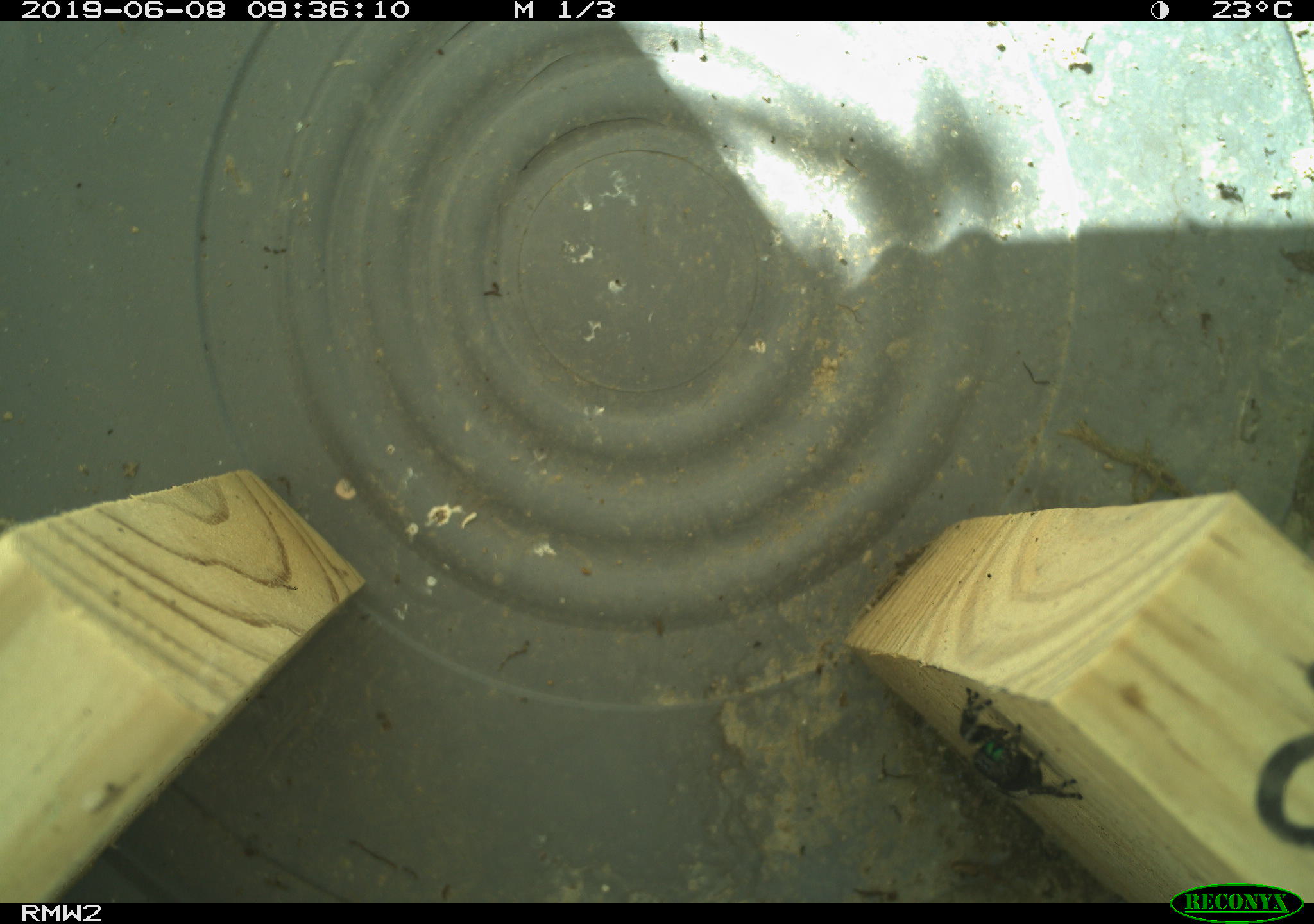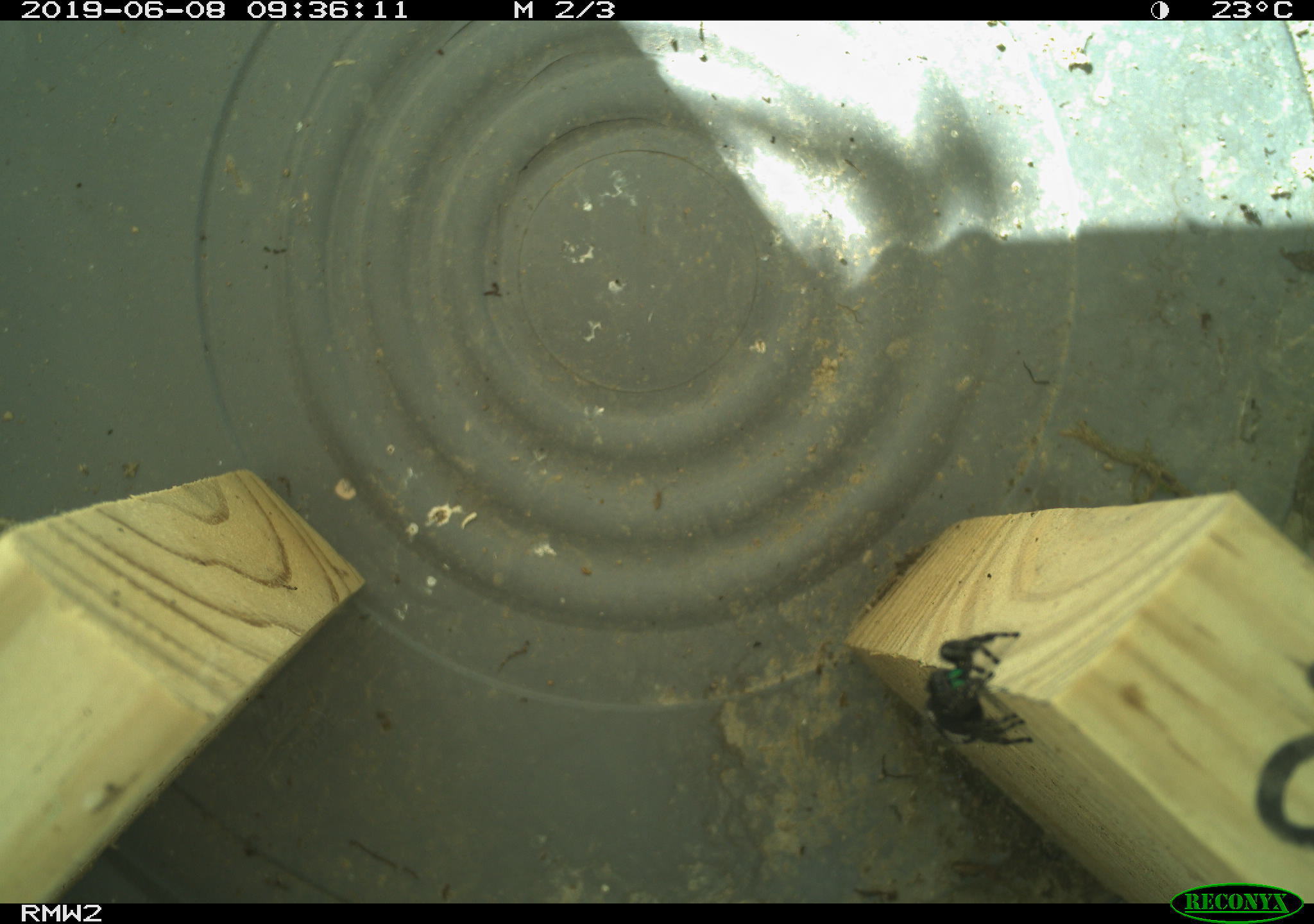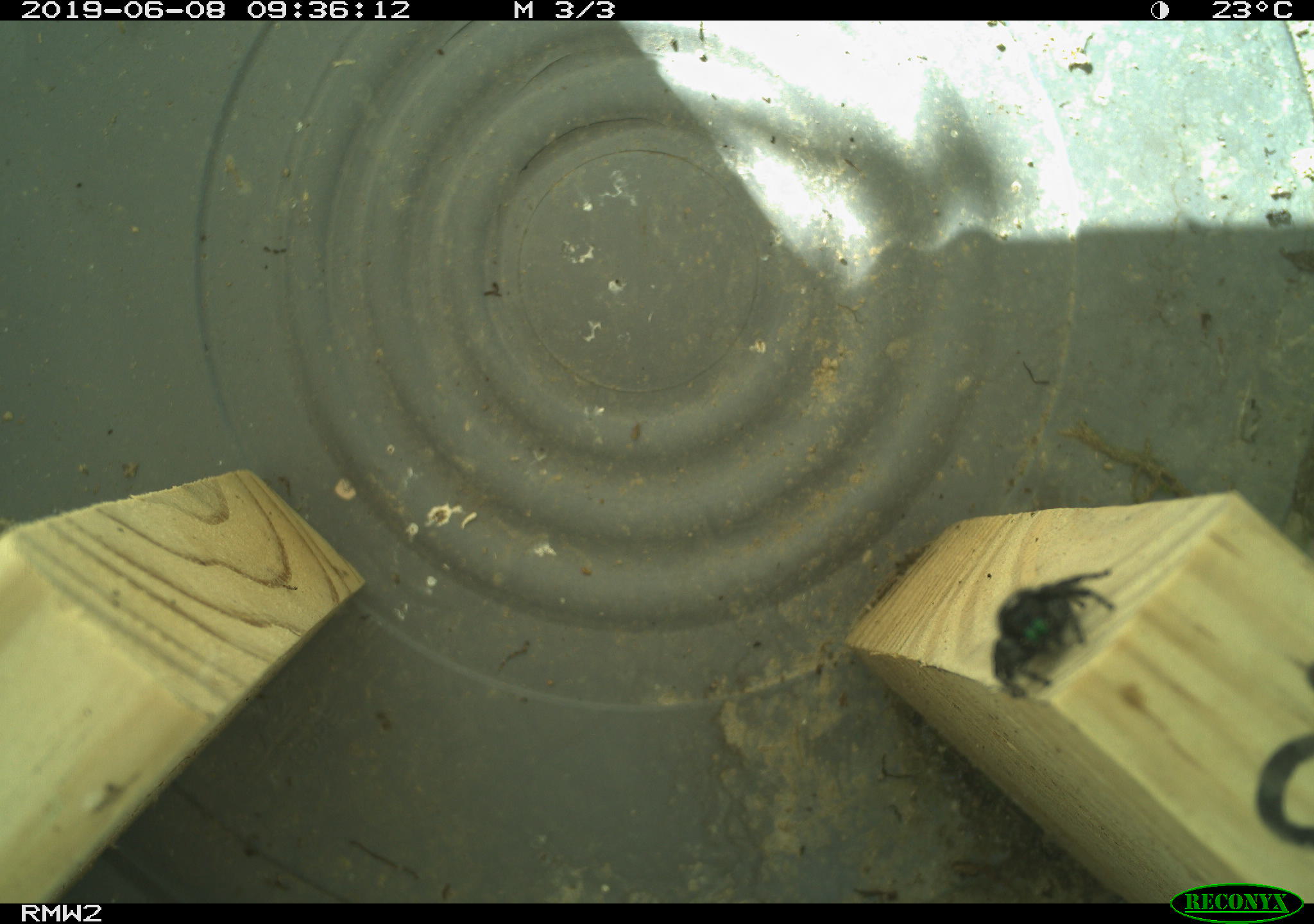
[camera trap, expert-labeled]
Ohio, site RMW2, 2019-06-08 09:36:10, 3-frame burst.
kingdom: Animalia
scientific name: Animalia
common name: animal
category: invertebrate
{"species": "invertebrate (animal) (Animalia)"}